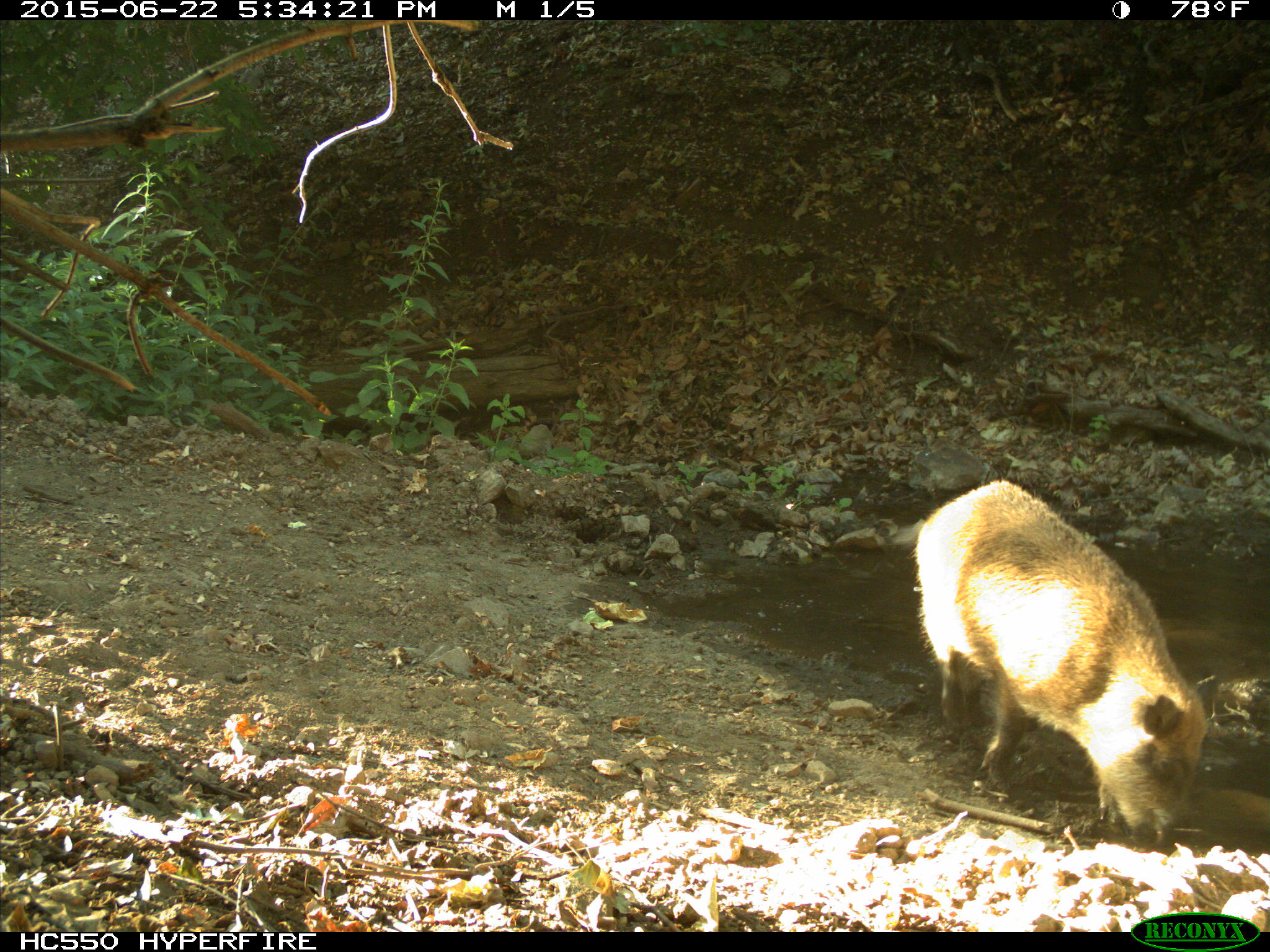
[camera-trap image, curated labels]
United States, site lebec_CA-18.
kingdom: Animalia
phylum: Chordata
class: Mammalia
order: Artiodactyla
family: Suidae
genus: Sus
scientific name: Sus scrofa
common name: wild boar